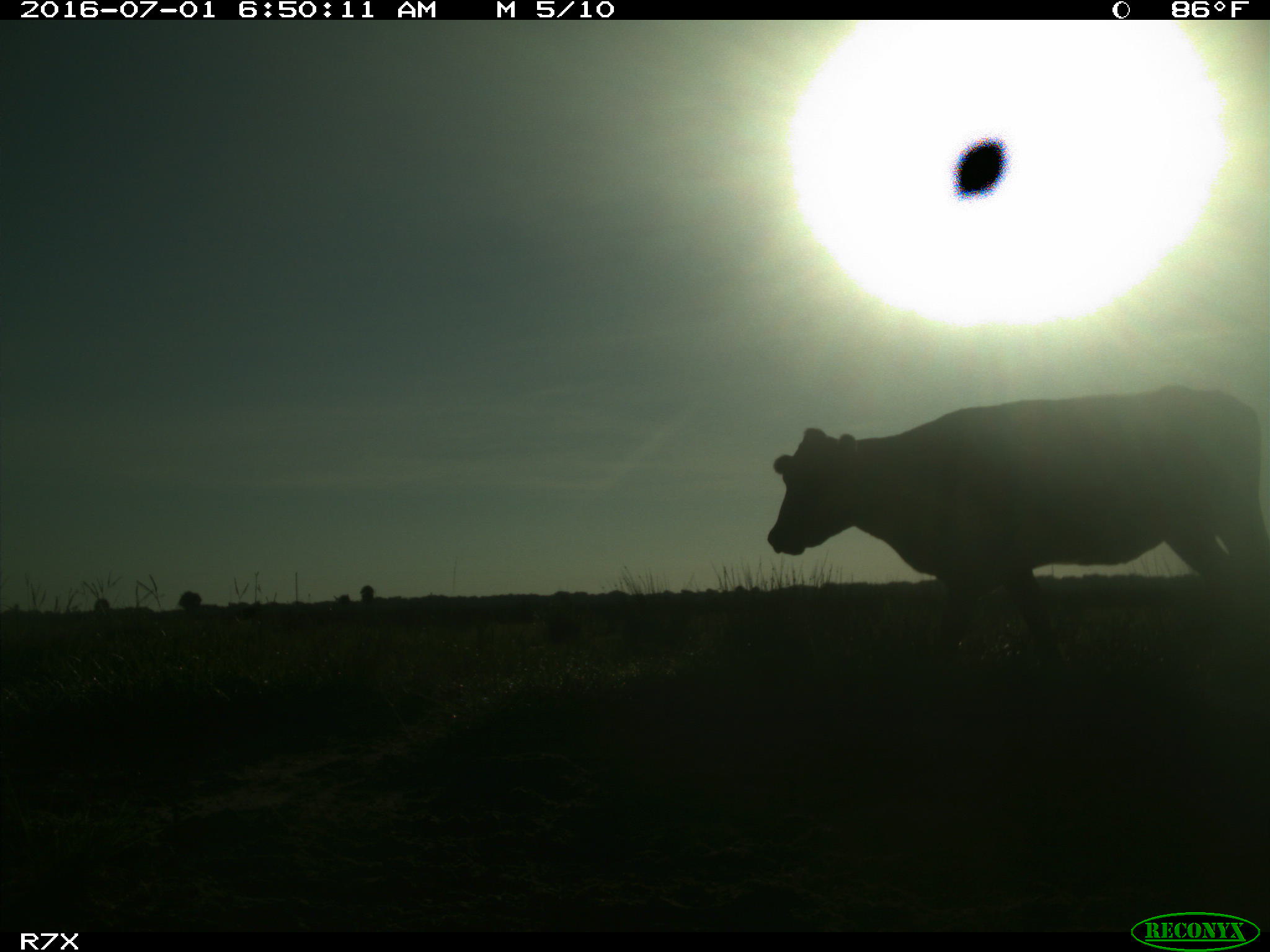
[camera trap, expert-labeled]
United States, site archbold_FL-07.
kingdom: Animalia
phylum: Chordata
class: Mammalia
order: Artiodactyla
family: Bovidae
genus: Bos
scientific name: Bos taurus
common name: domestic cow